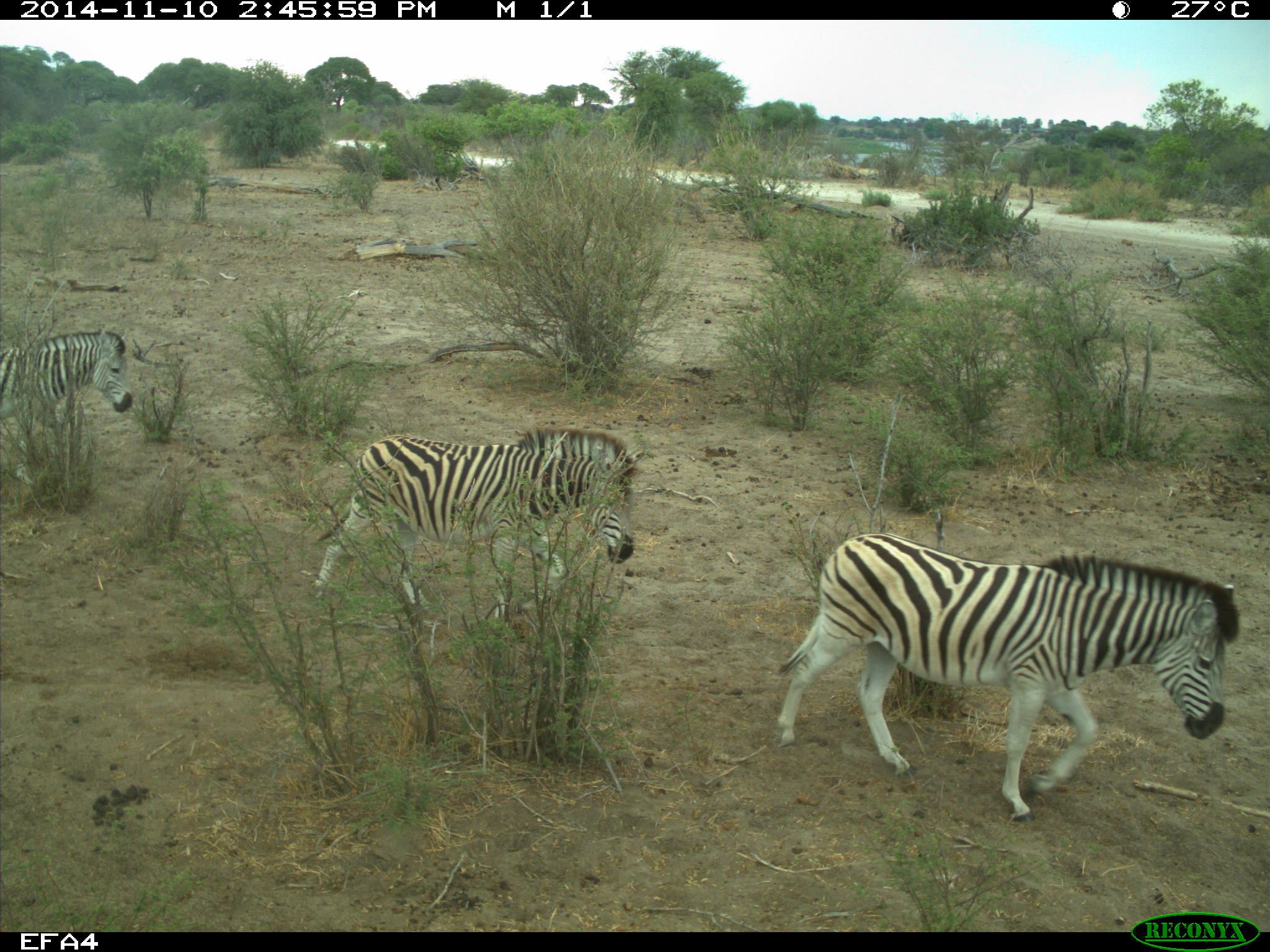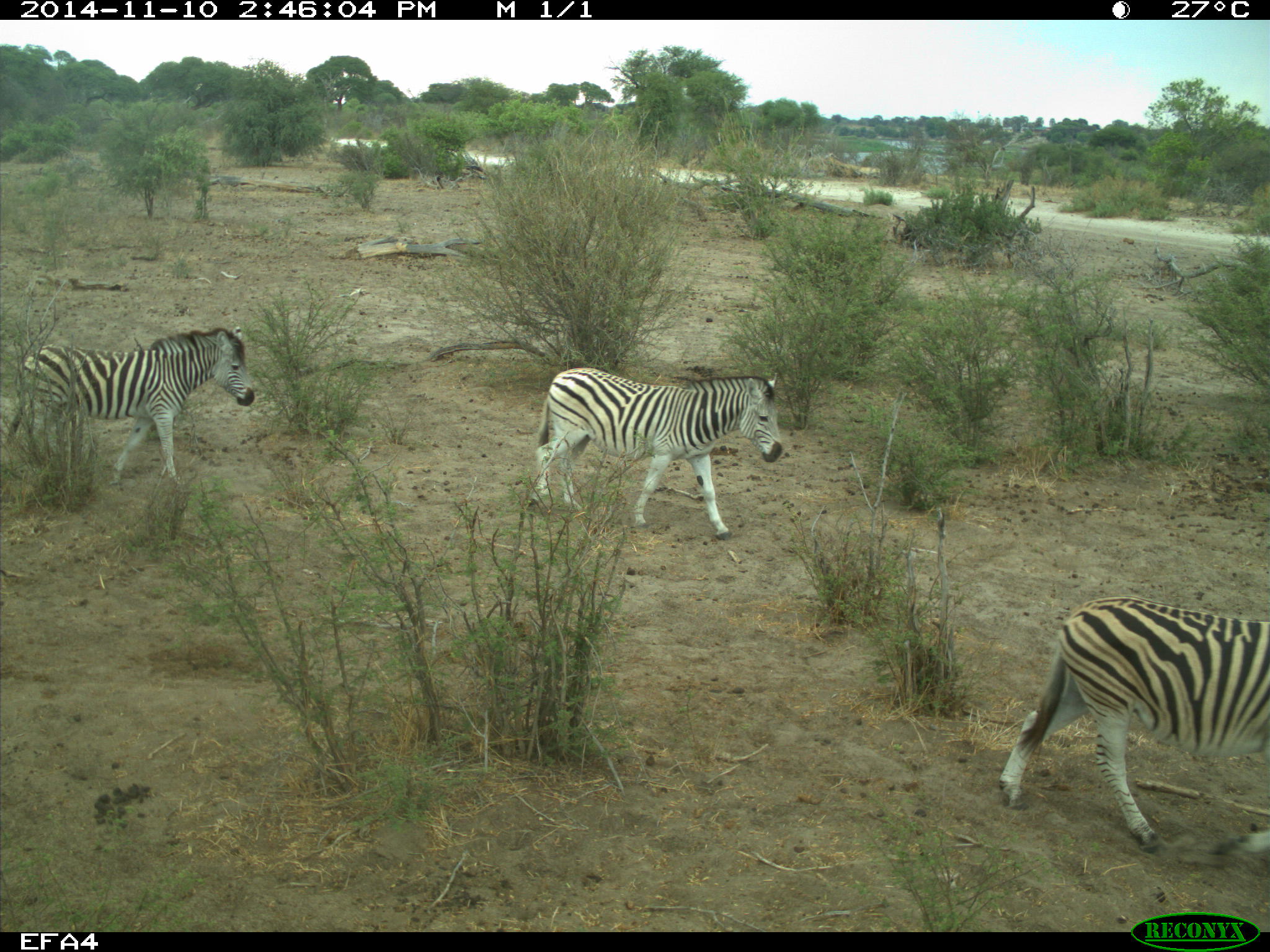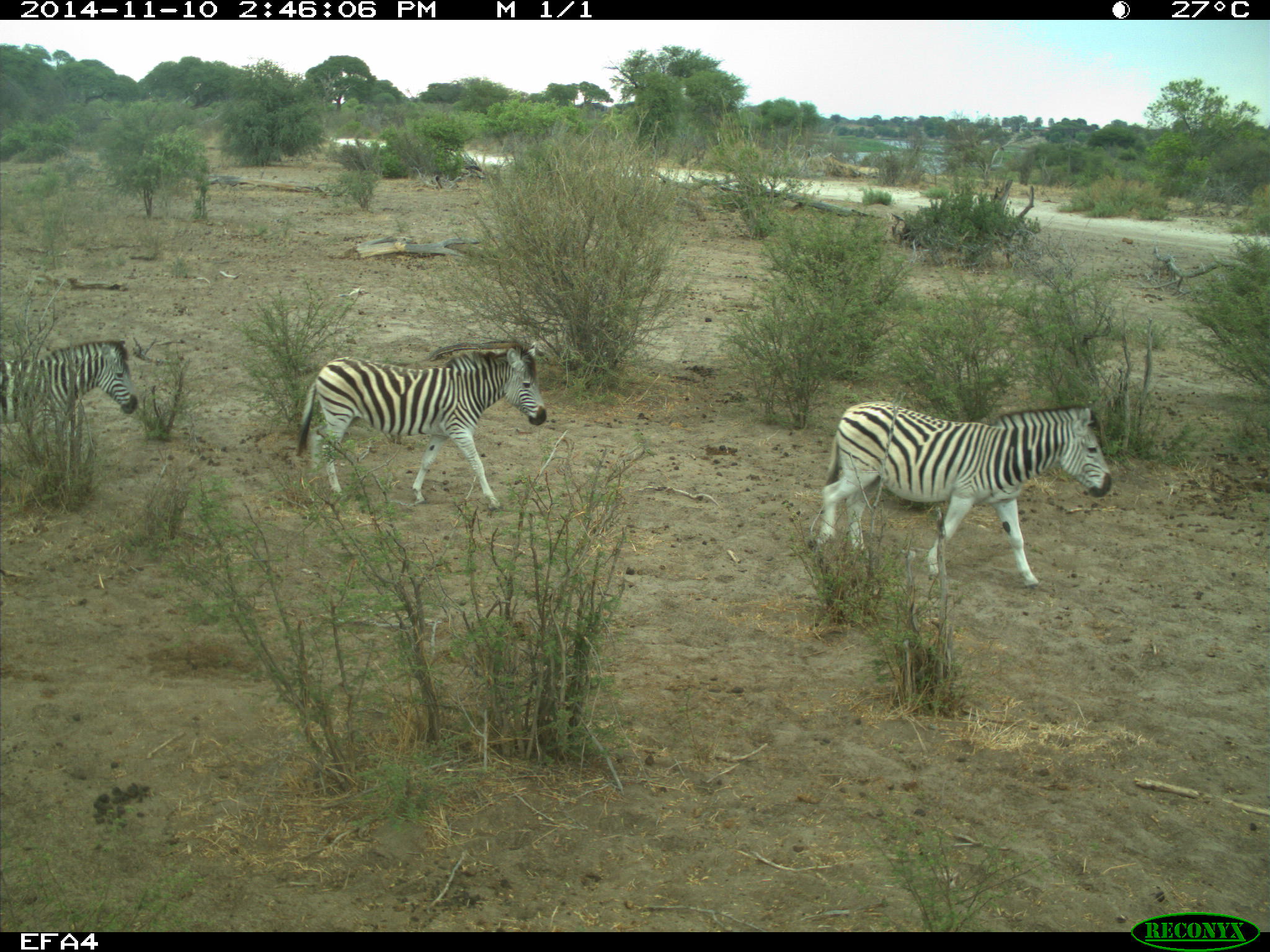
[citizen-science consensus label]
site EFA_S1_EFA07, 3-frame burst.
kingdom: Animalia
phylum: Chordata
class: Mammalia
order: Perissodactyla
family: Equidae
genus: Equus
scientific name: Equus quagga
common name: plains zebra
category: zebraplains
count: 4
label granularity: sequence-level